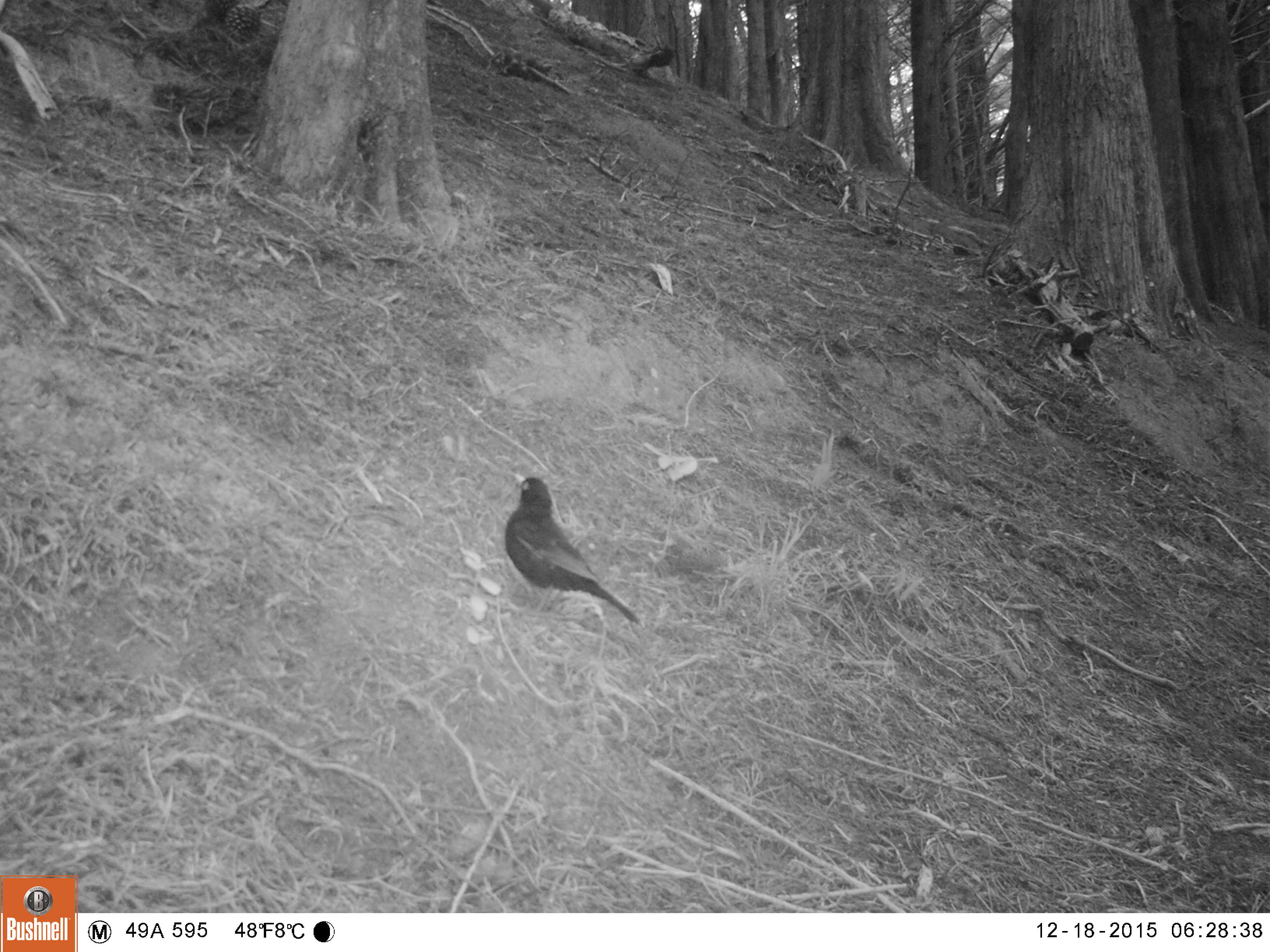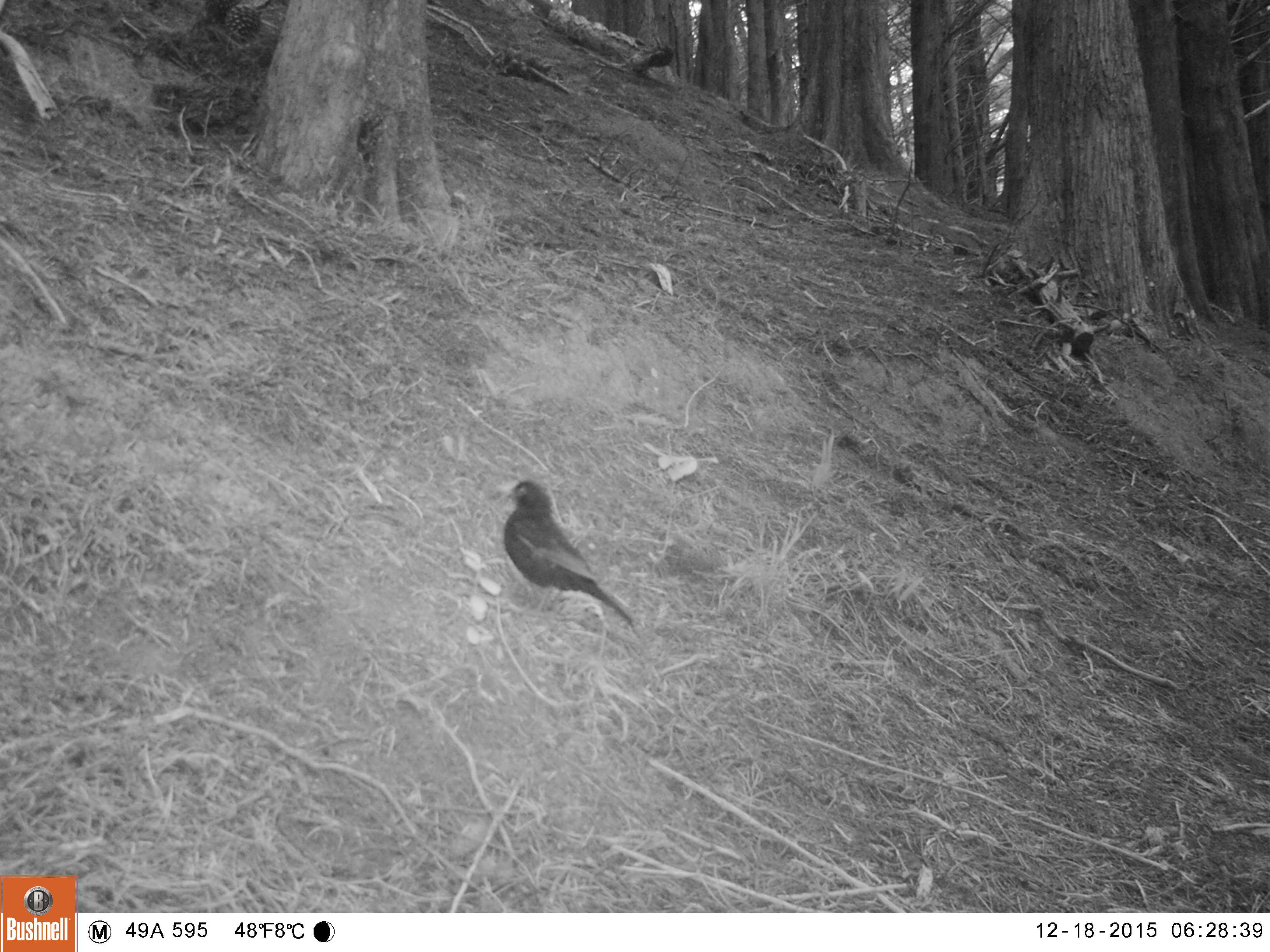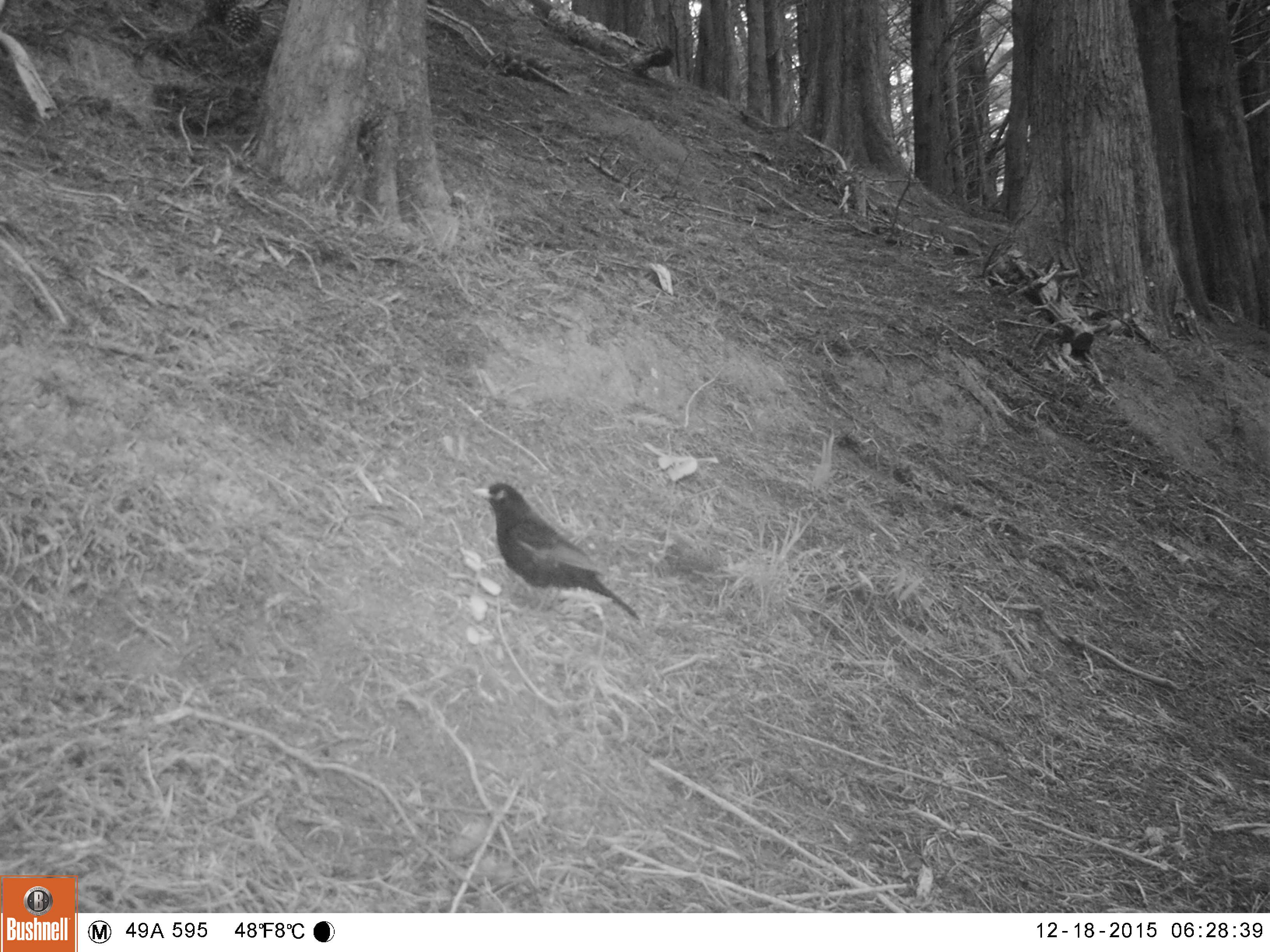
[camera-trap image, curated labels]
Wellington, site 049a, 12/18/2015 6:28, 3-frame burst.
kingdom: Animalia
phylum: Chordata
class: Aves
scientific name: Aves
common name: bird